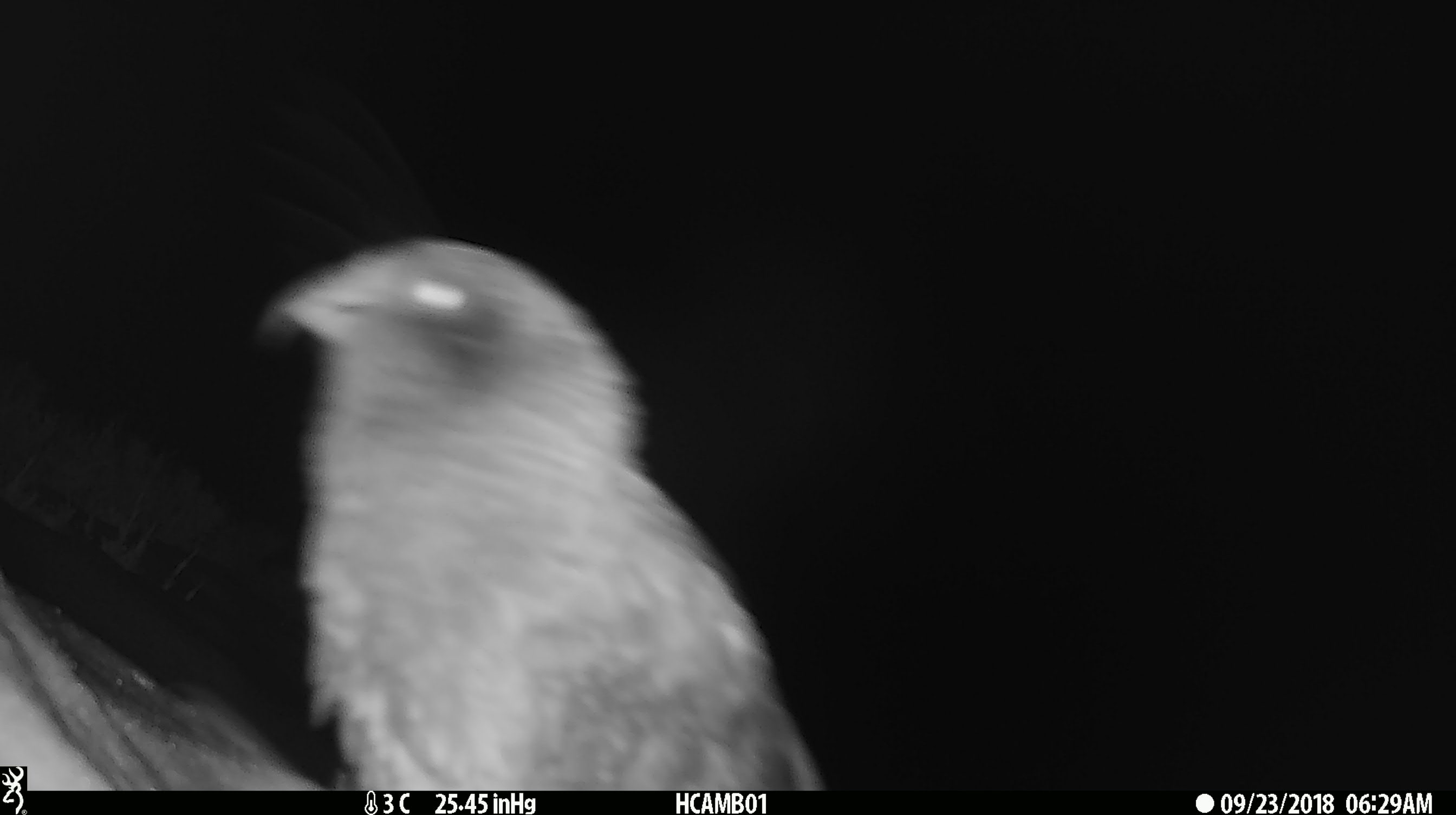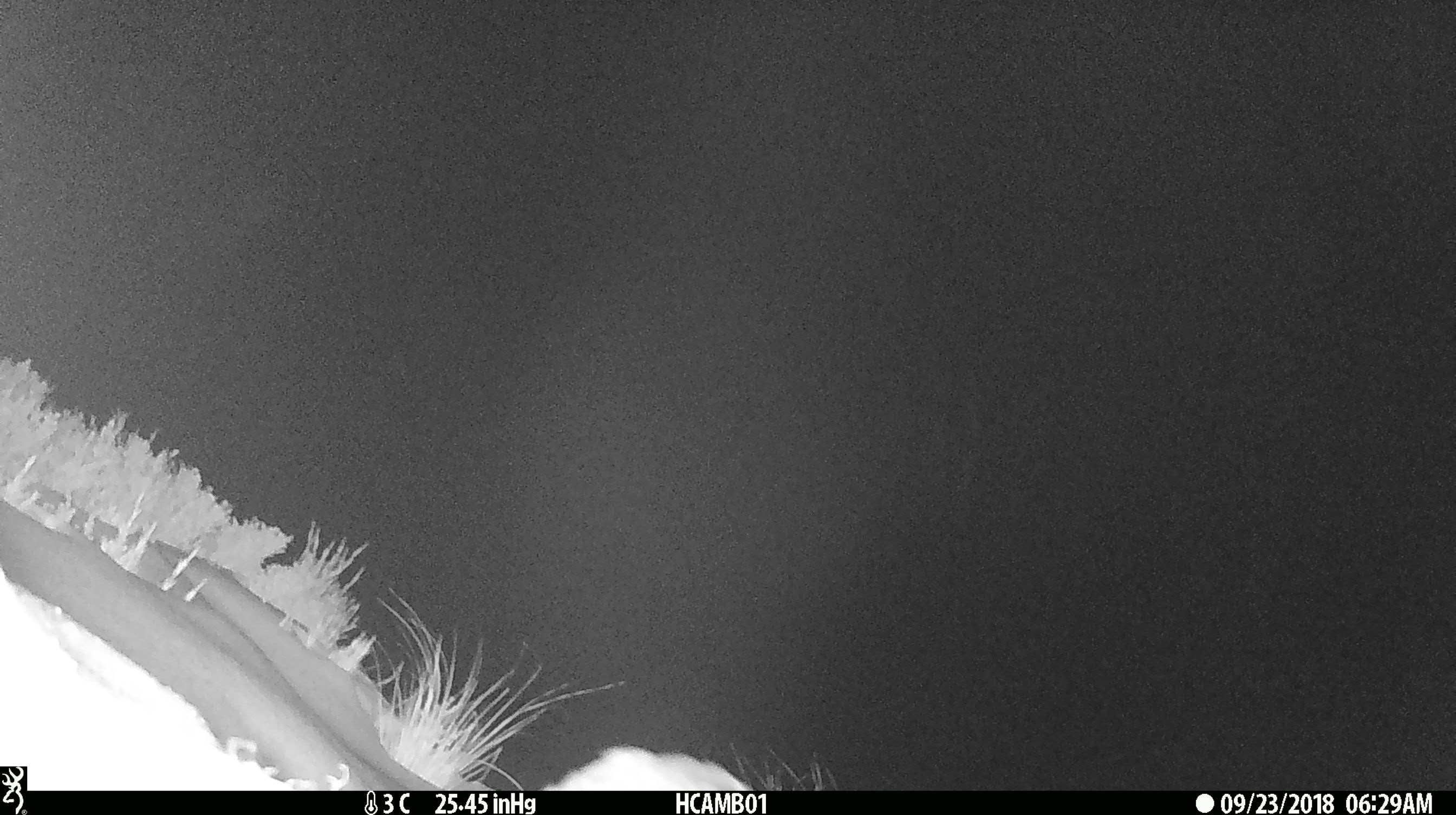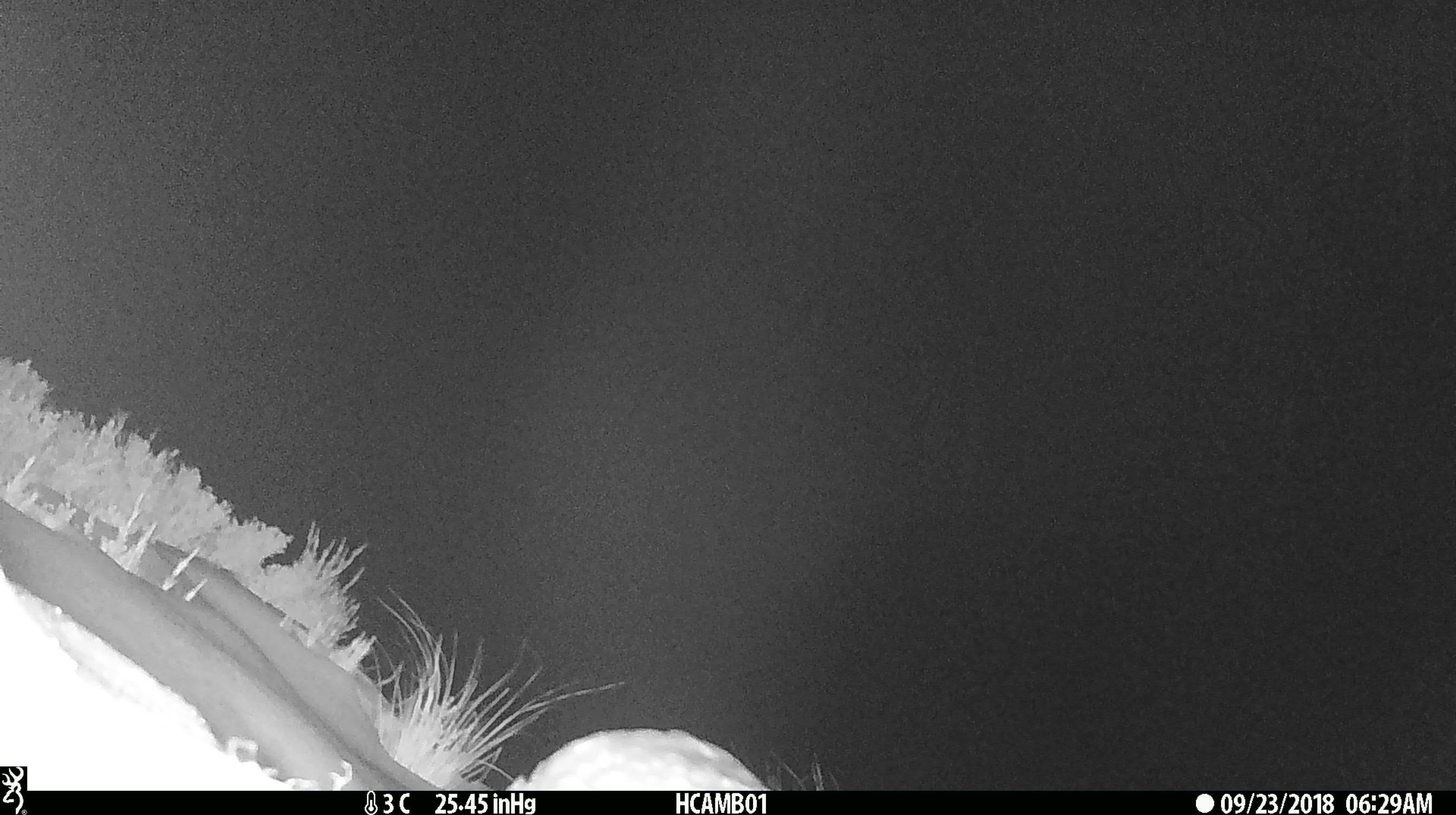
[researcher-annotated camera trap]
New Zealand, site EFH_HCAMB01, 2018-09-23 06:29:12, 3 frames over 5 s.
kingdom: Animalia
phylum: Chordata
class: Aves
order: Psittaciformes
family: Strigopidae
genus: Nestor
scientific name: Nestor notabilis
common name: kea